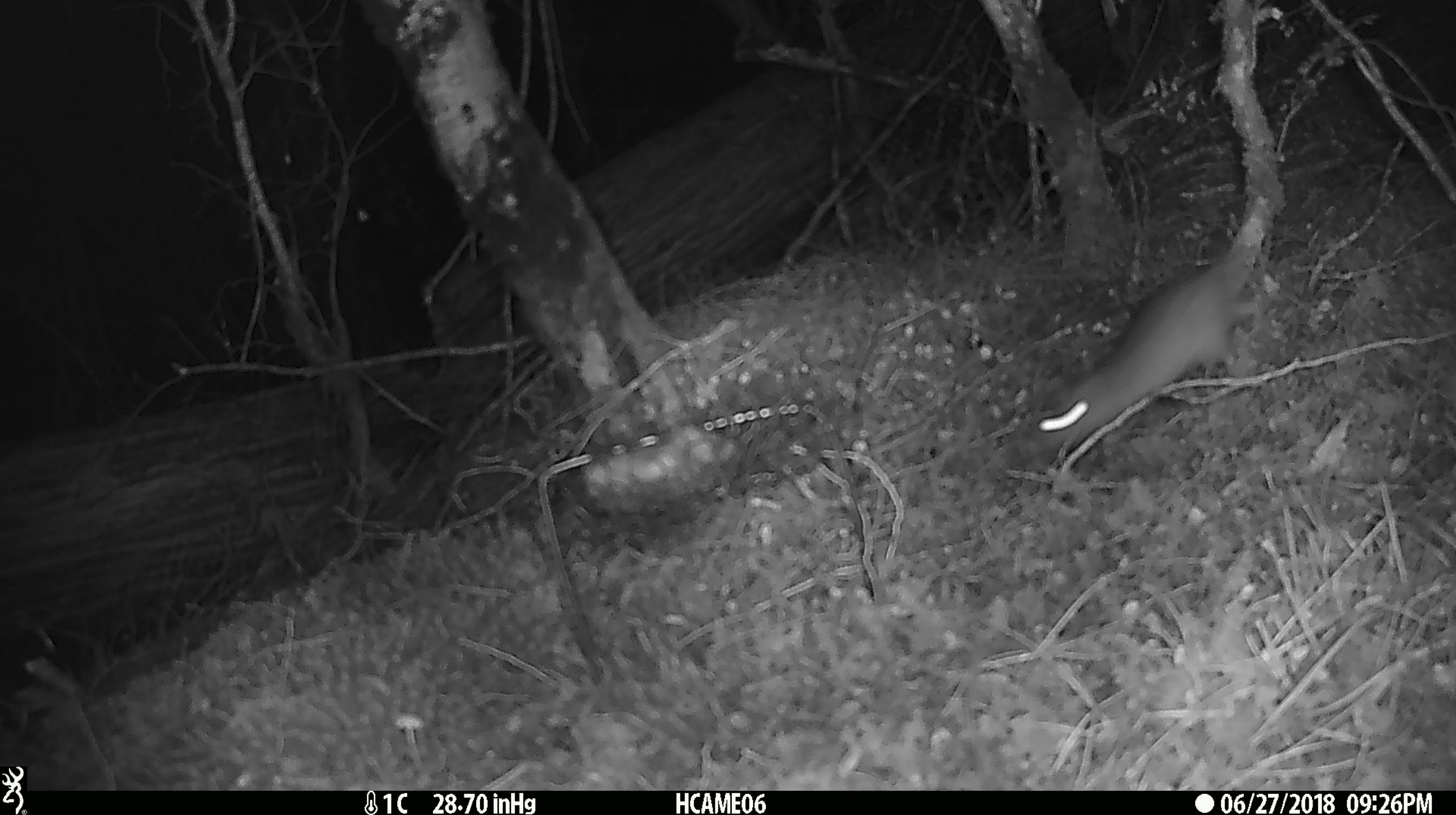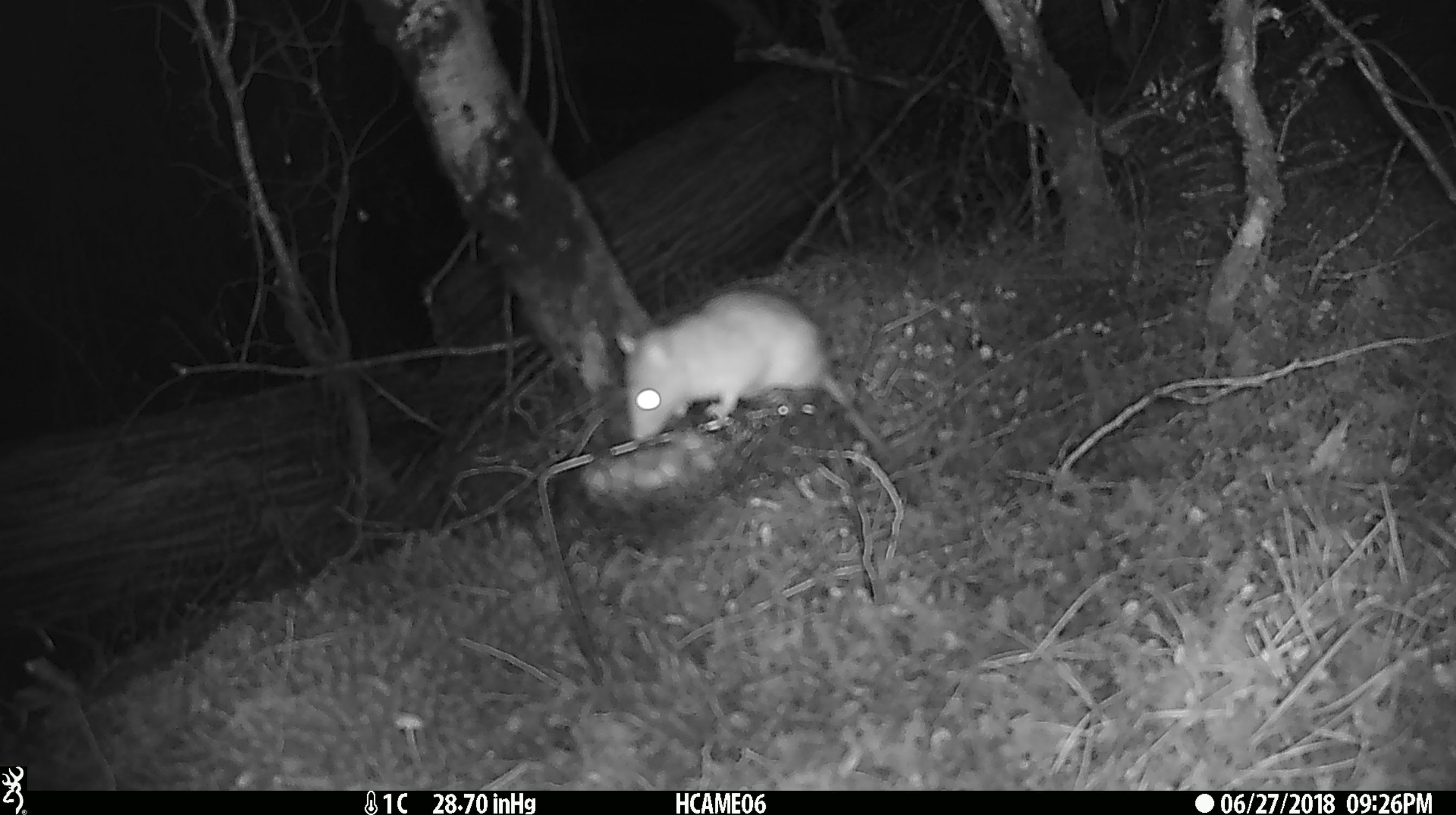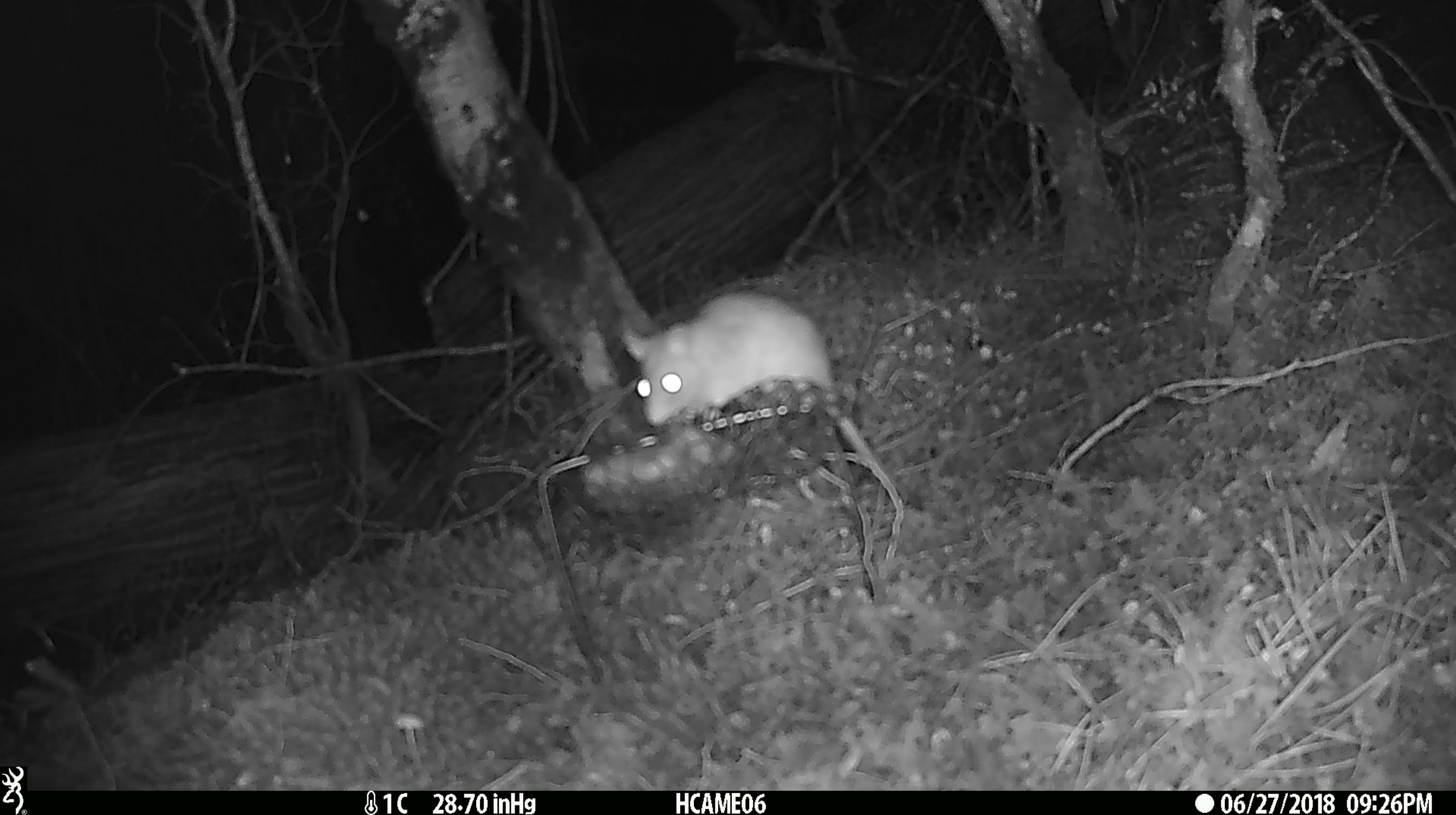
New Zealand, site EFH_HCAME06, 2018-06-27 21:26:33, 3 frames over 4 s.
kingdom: Animalia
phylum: Chordata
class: Mammalia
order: Rodentia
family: Muridae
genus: Rattus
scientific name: Rattus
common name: rat